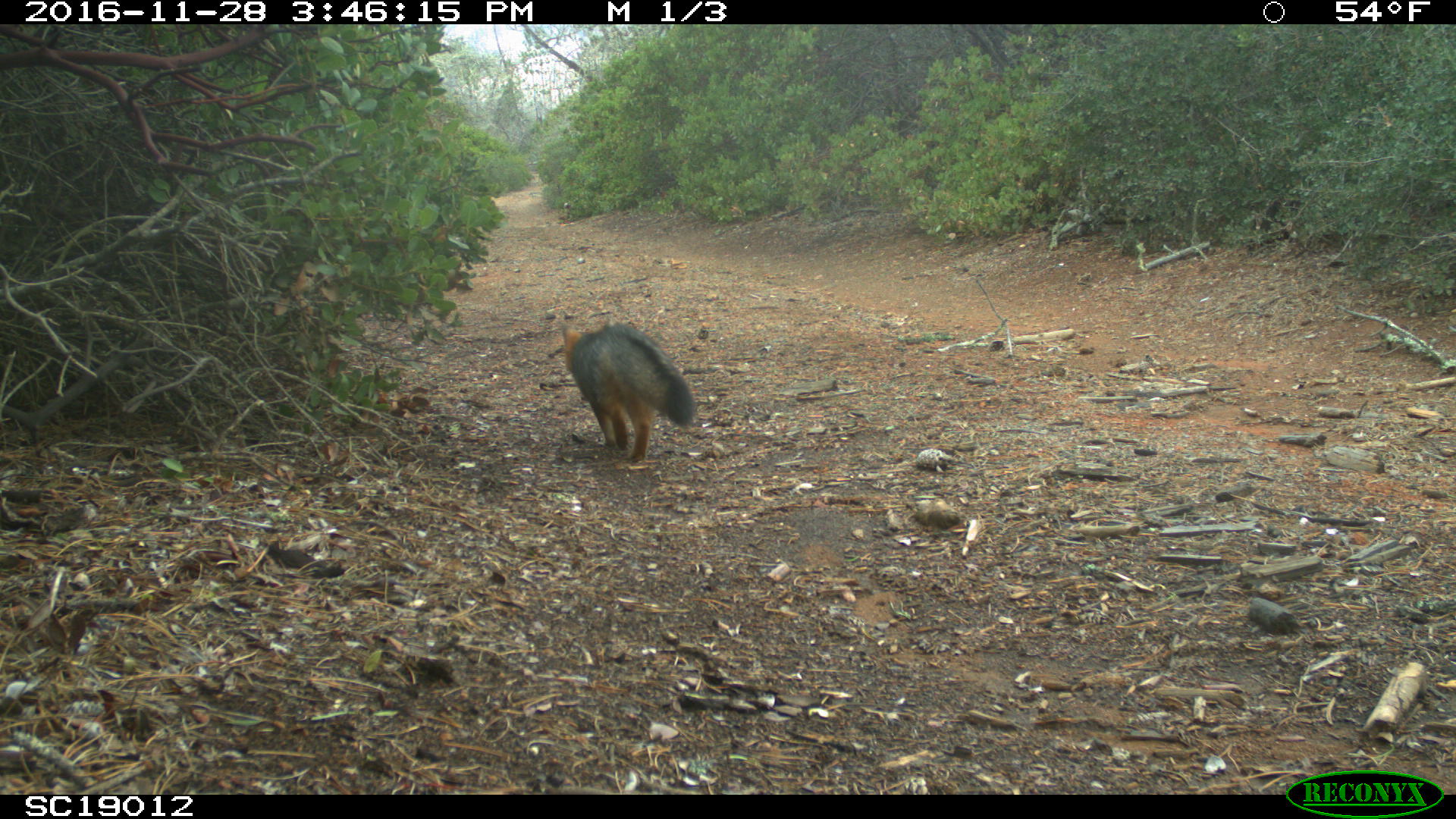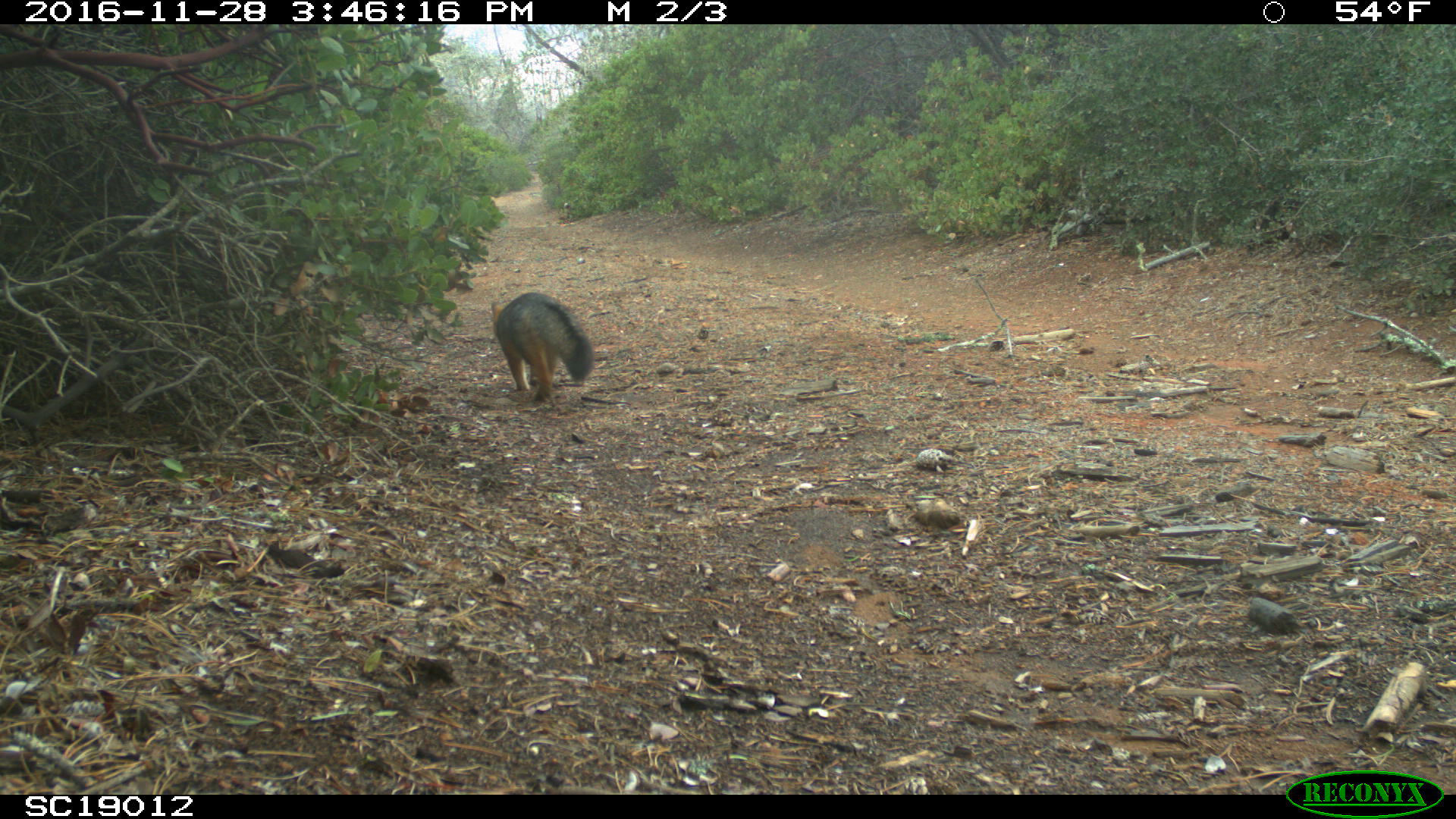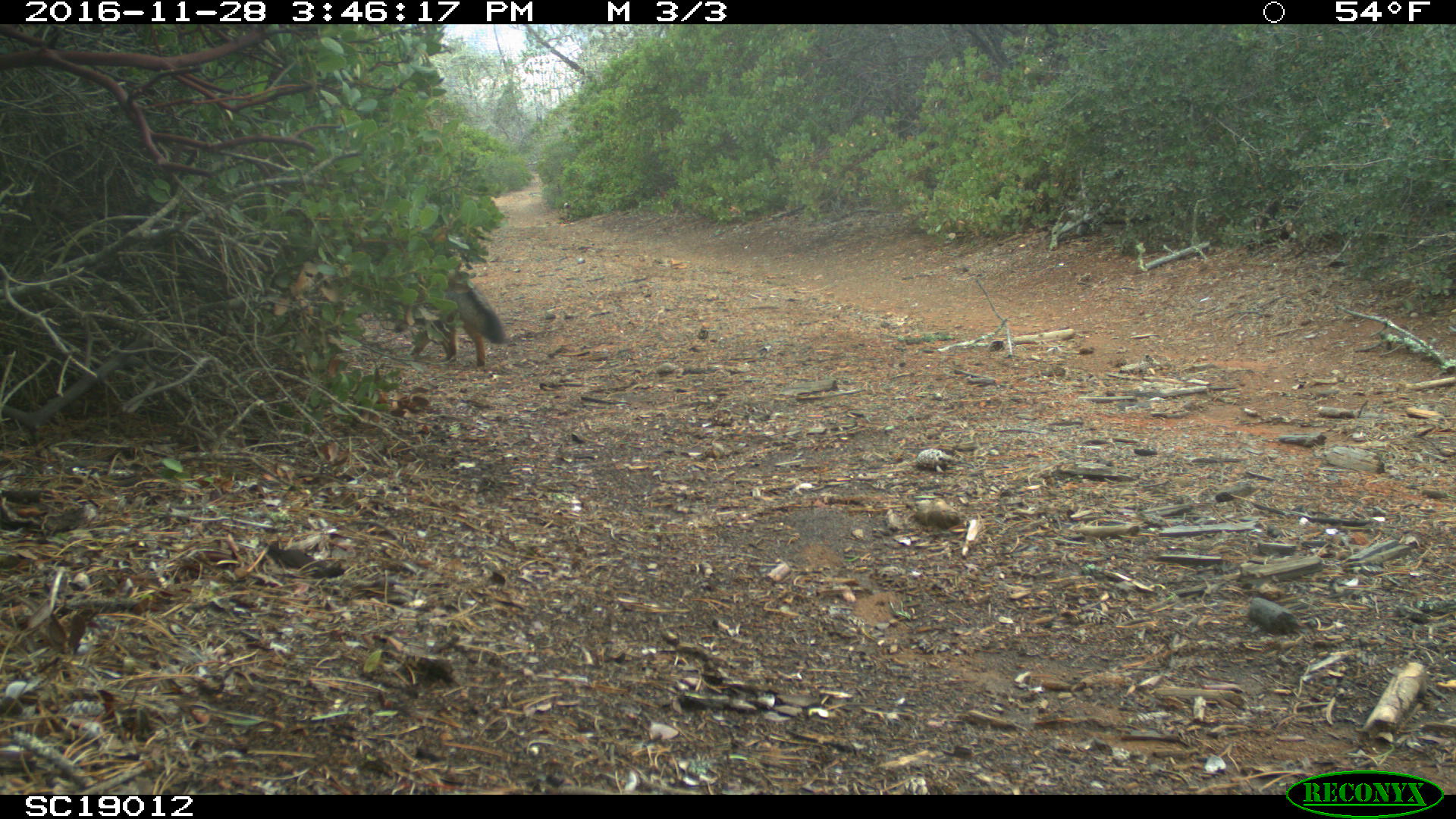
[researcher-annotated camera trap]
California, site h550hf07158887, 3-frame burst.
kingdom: Animalia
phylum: Chordata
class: Mammalia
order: Carnivora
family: Canidae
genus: Urocyon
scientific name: Urocyon littoralis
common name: island fox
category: fox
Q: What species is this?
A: Fox (island fox) (Urocyon littoralis).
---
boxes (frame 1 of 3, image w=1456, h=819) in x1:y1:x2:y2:
fox: 562:324:695:462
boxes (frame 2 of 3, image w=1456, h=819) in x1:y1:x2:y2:
fox: 491:291:593:400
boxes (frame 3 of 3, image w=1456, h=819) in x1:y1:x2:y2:
fox: 391:283:507:366